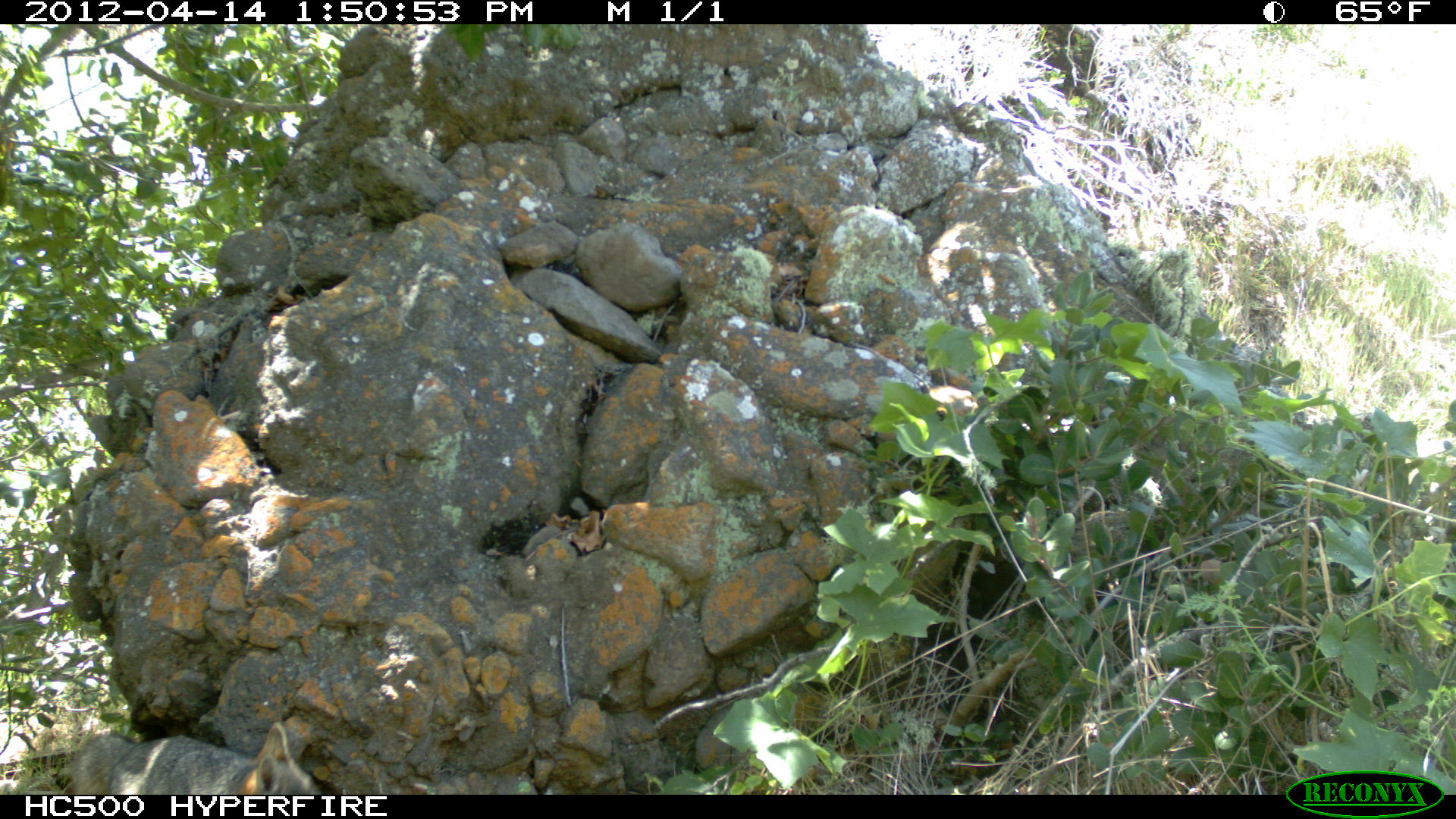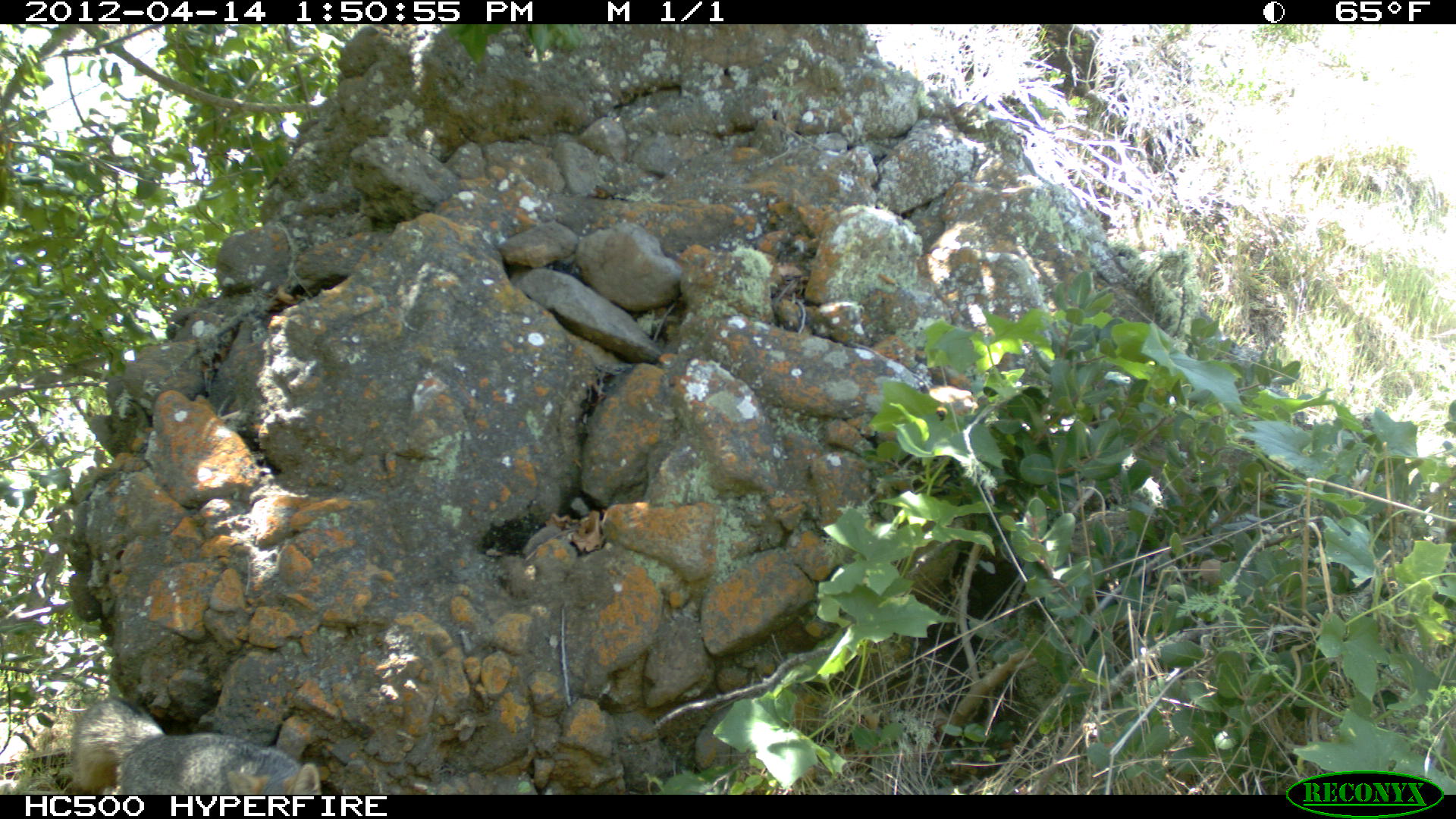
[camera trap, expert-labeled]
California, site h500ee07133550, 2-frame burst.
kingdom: Animalia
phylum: Chordata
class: Mammalia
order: Carnivora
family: Canidae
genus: Urocyon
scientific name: Urocyon littoralis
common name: island fox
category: fox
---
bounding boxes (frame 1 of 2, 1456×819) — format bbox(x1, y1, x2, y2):
fox: bbox(68, 720, 323, 793)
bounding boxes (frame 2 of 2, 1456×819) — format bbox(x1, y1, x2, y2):
fox: bbox(71, 697, 322, 794)